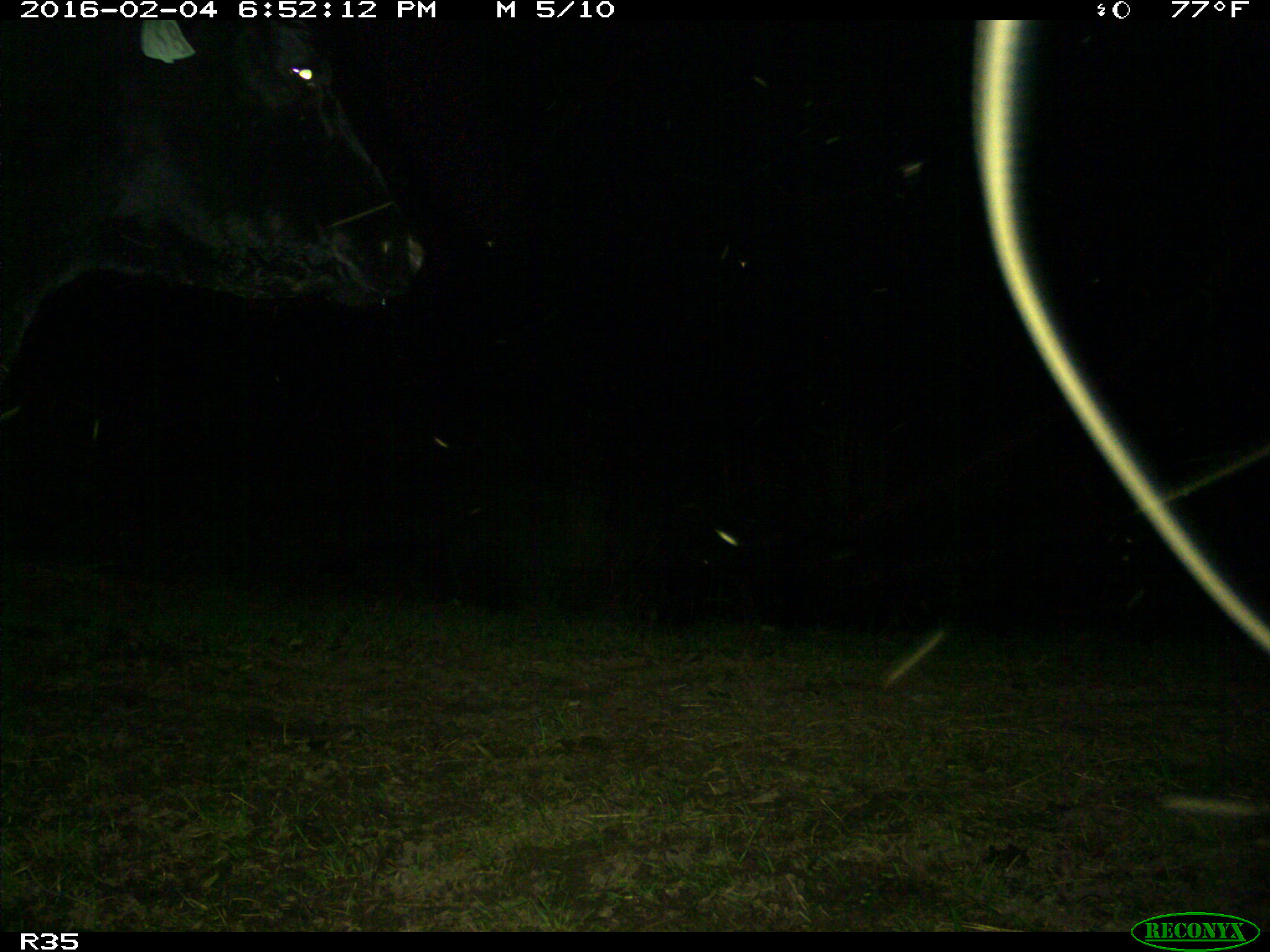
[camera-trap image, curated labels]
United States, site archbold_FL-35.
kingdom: Animalia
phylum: Chordata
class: Mammalia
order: Artiodactyla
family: Bovidae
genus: Bos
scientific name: Bos taurus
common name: domestic cow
Bos taurus (domestic cow).